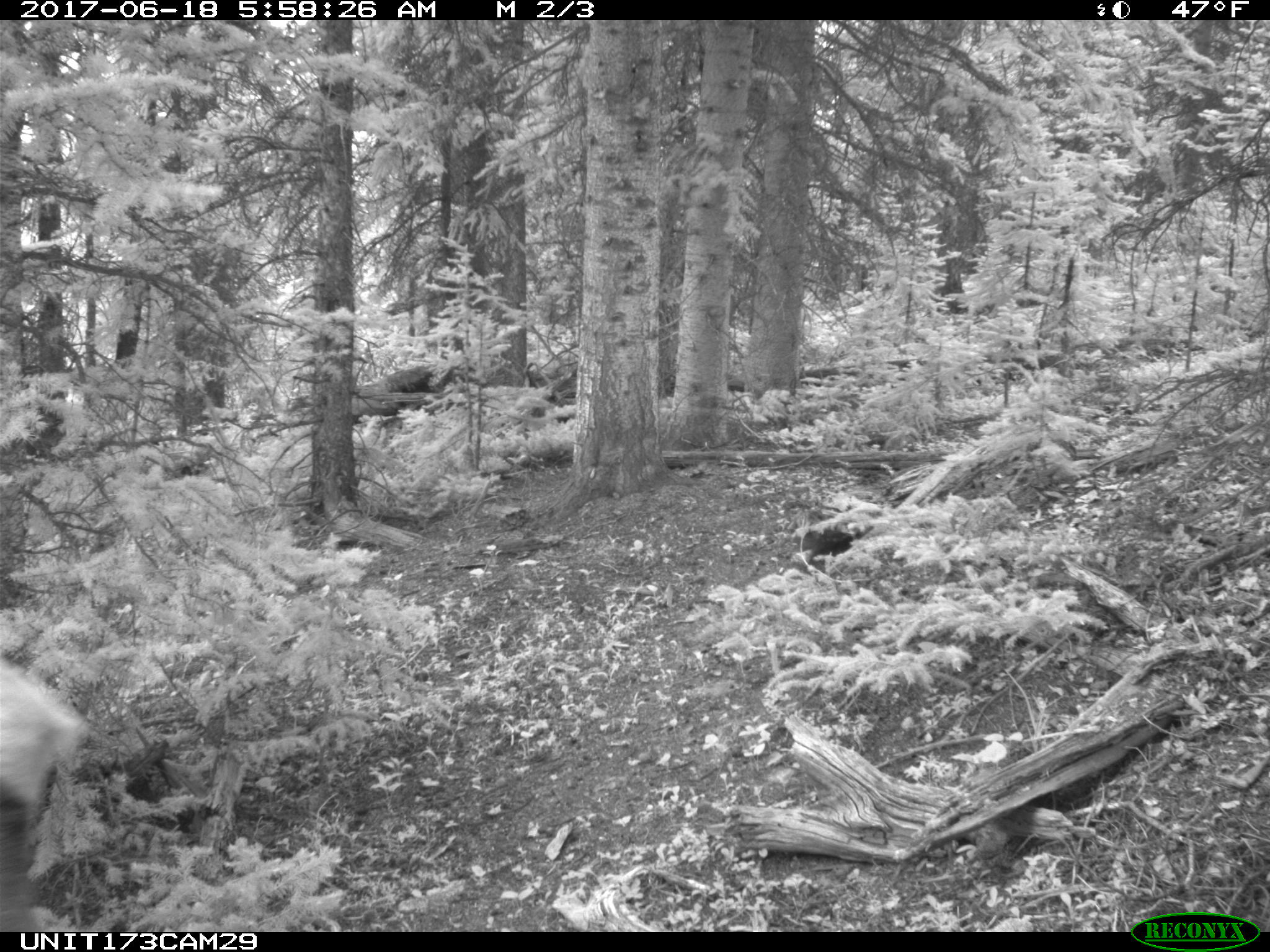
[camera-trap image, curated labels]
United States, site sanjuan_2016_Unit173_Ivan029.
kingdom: Animalia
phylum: Chordata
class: Mammalia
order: Artiodactyla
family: Cervidae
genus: Cervus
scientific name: Cervus elaphus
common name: red deer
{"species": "Cervus elaphus (red deer)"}